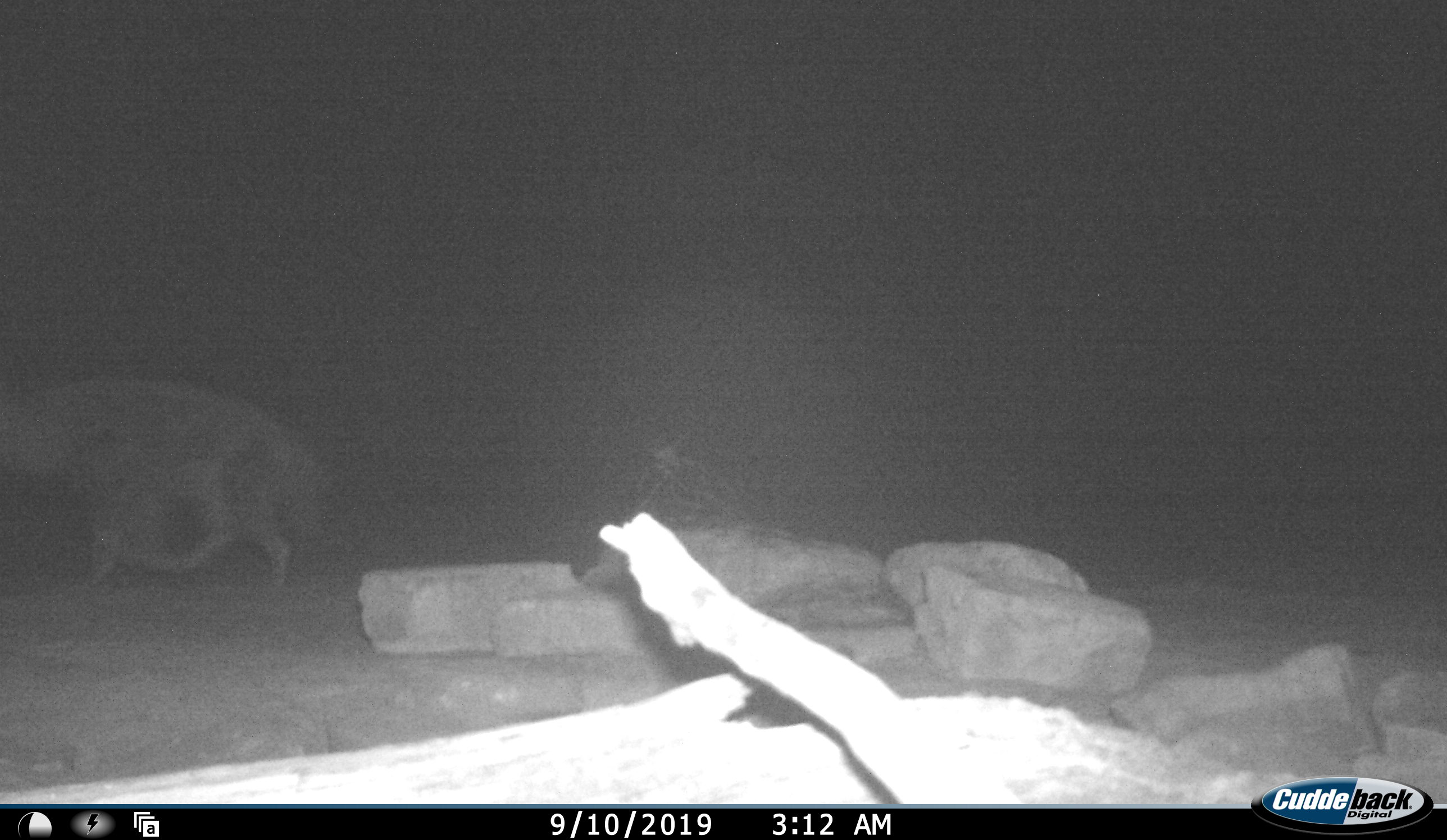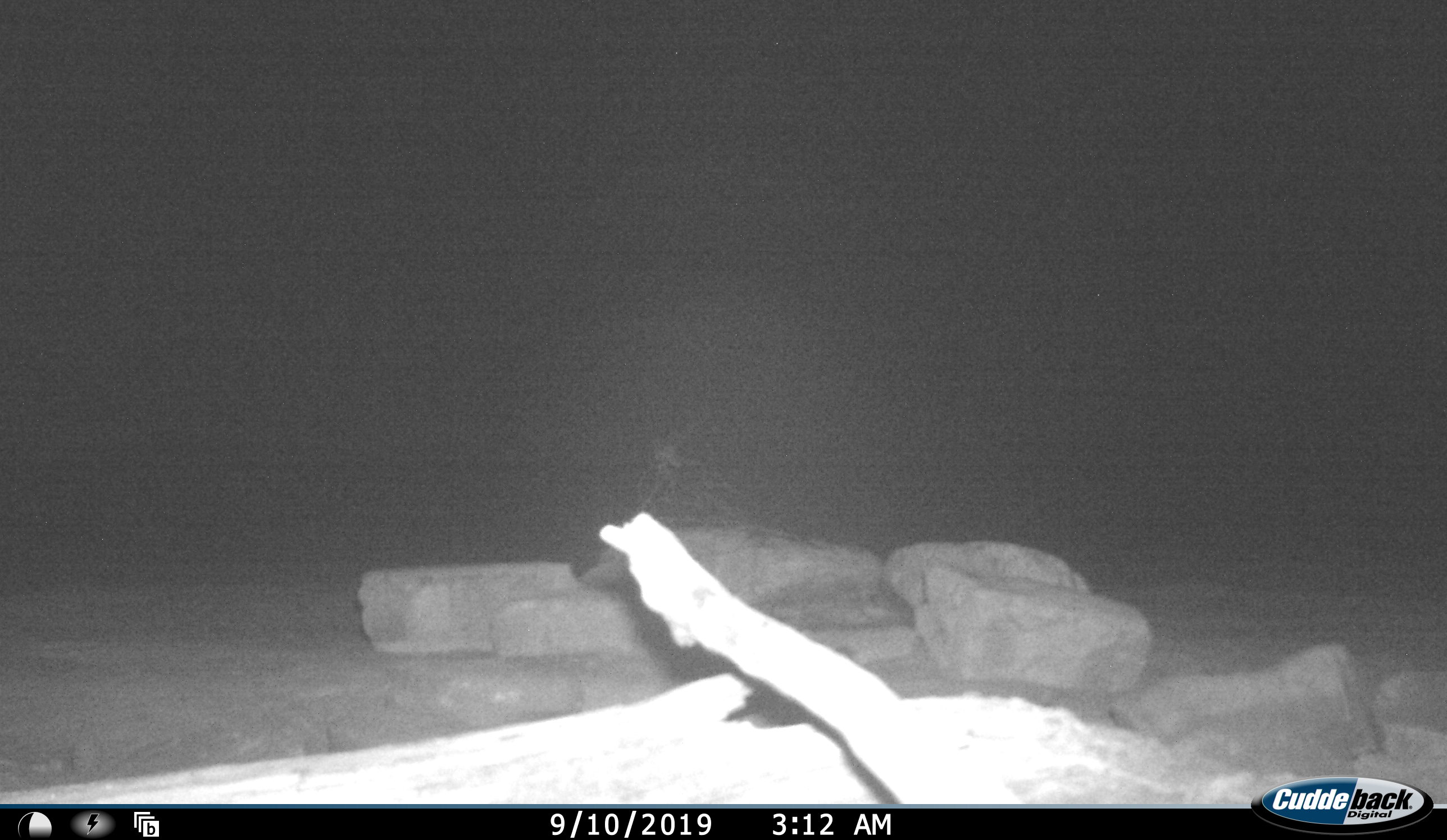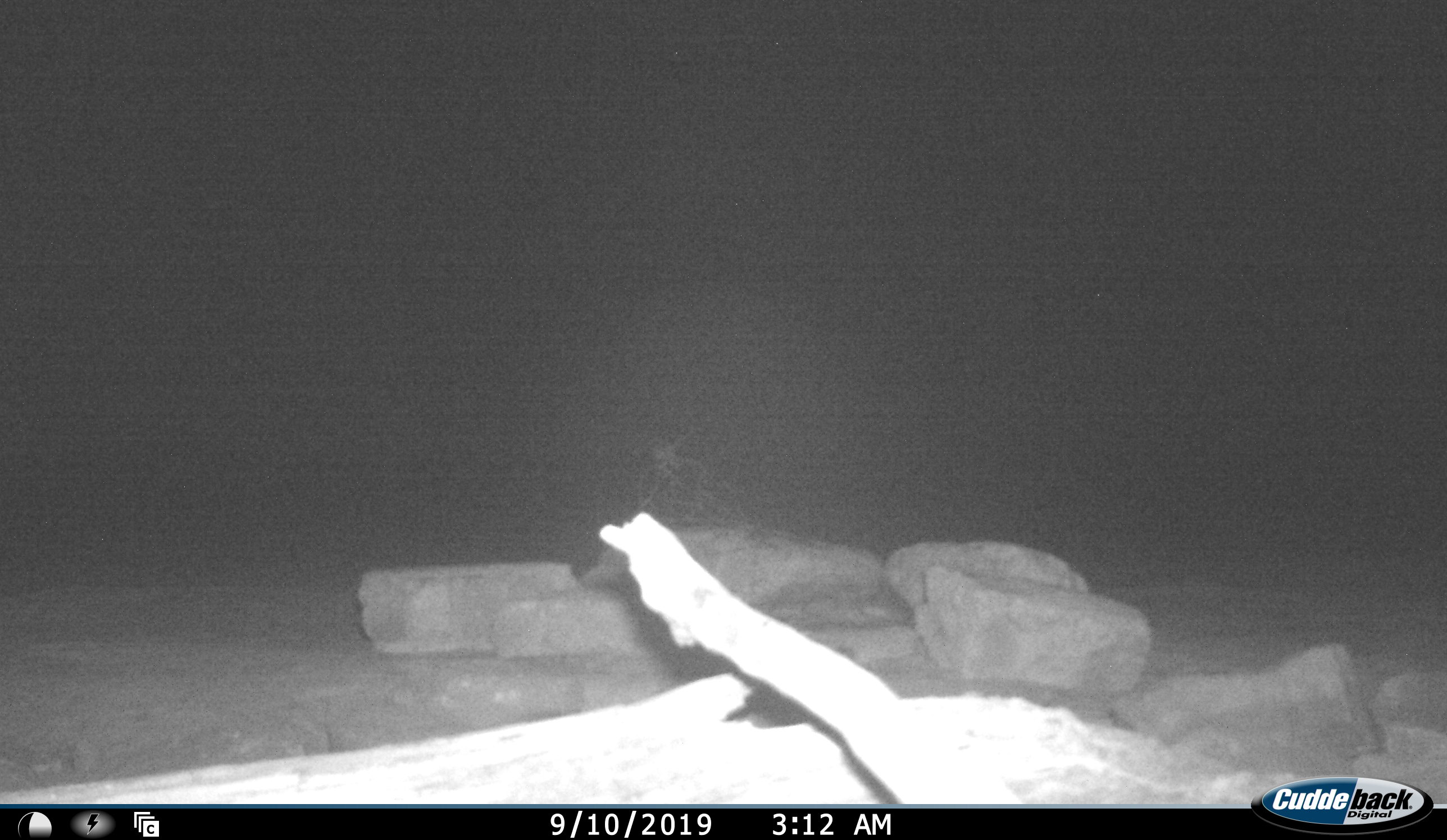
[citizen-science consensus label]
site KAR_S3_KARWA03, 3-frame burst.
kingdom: Animalia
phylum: Chordata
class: Mammalia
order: Carnivora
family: Hyaenidae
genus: Parahyaena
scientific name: Parahyaena brunnea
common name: brown hyena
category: hyenabrown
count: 1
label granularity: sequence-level